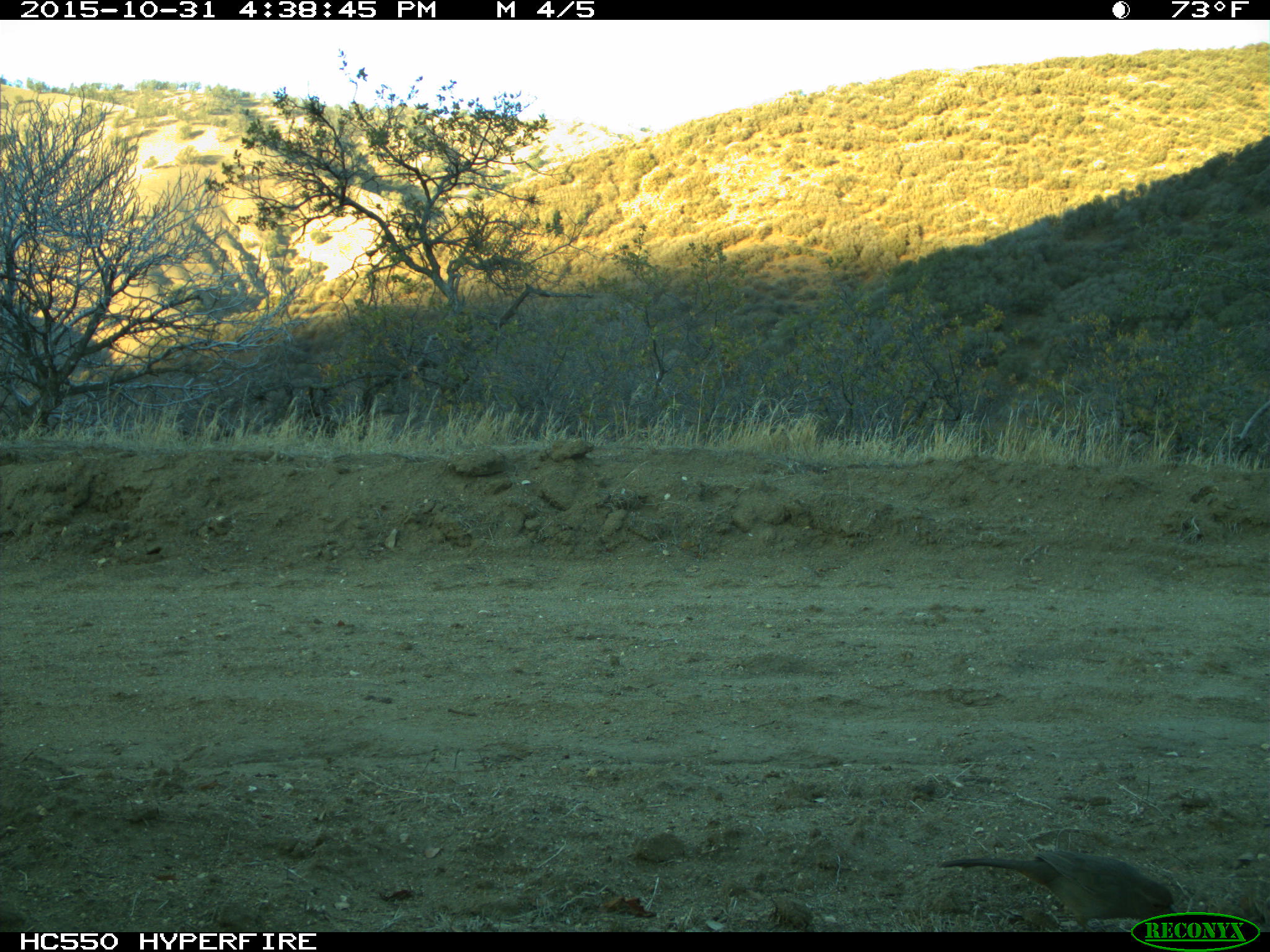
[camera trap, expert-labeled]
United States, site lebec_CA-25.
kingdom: Animalia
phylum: Chordata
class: Aves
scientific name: Aves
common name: birds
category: unidentified bird